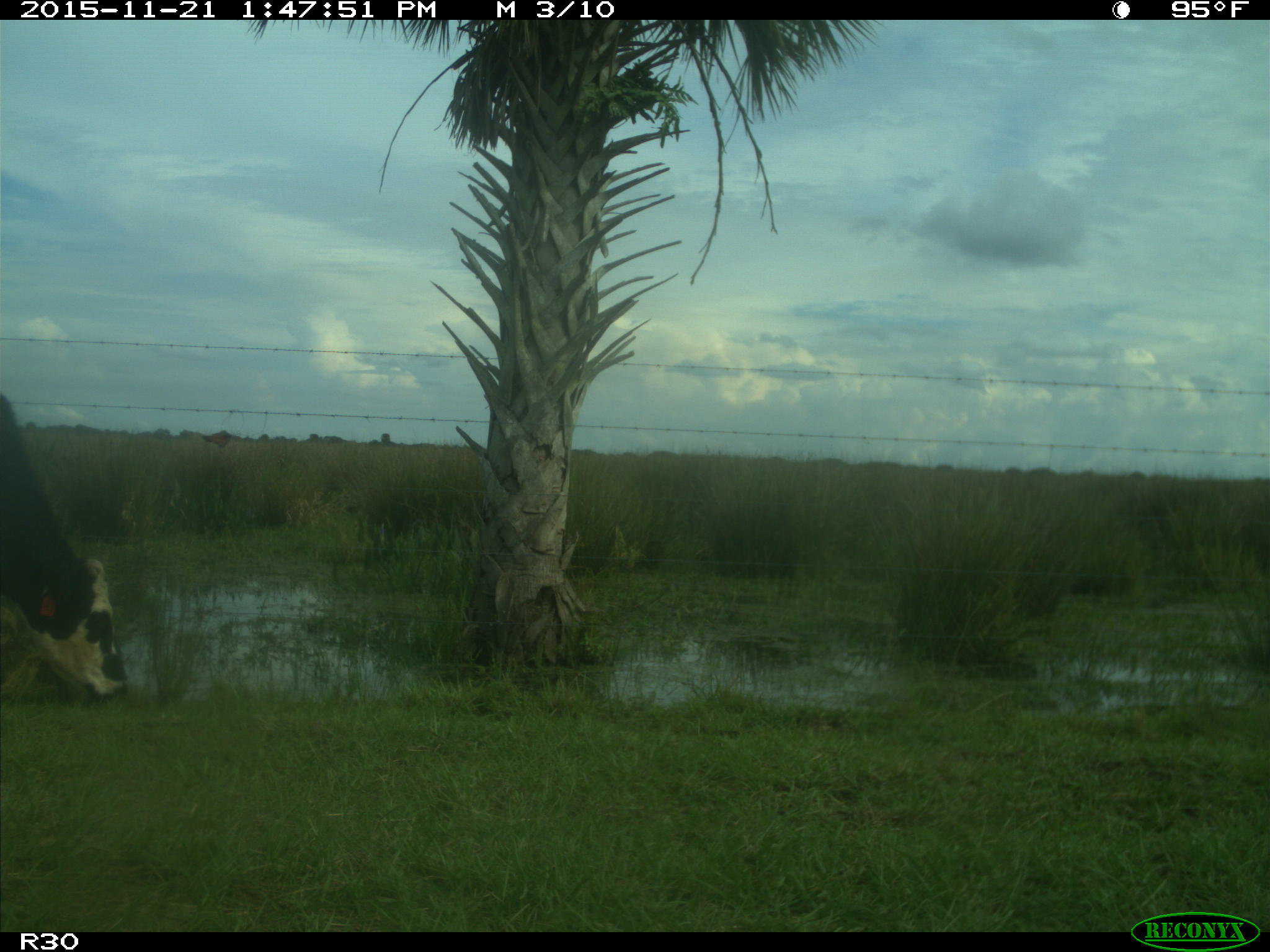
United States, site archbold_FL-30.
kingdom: Animalia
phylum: Chordata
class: Mammalia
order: Artiodactyla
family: Bovidae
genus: Bos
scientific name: Bos taurus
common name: domestic cow